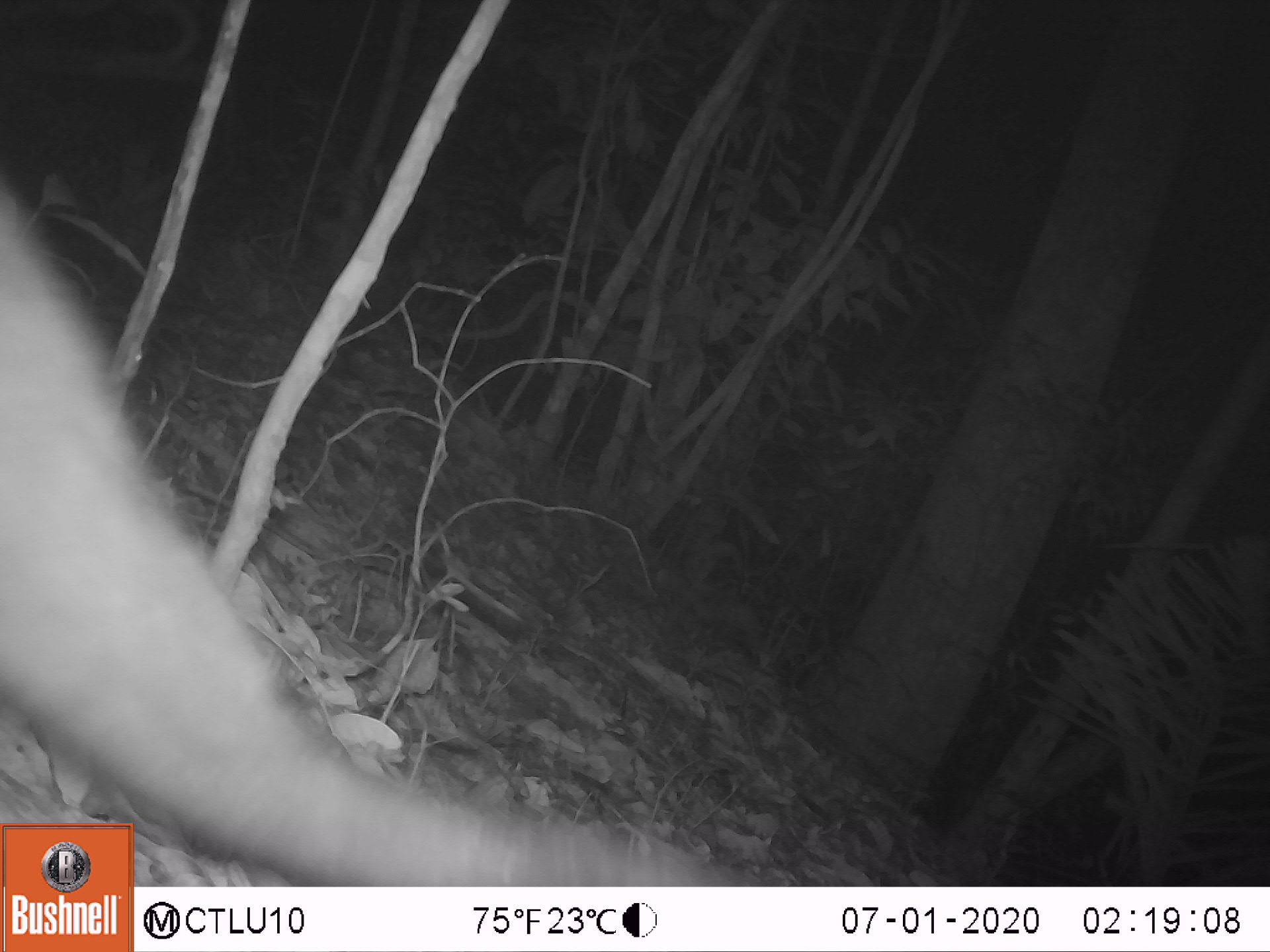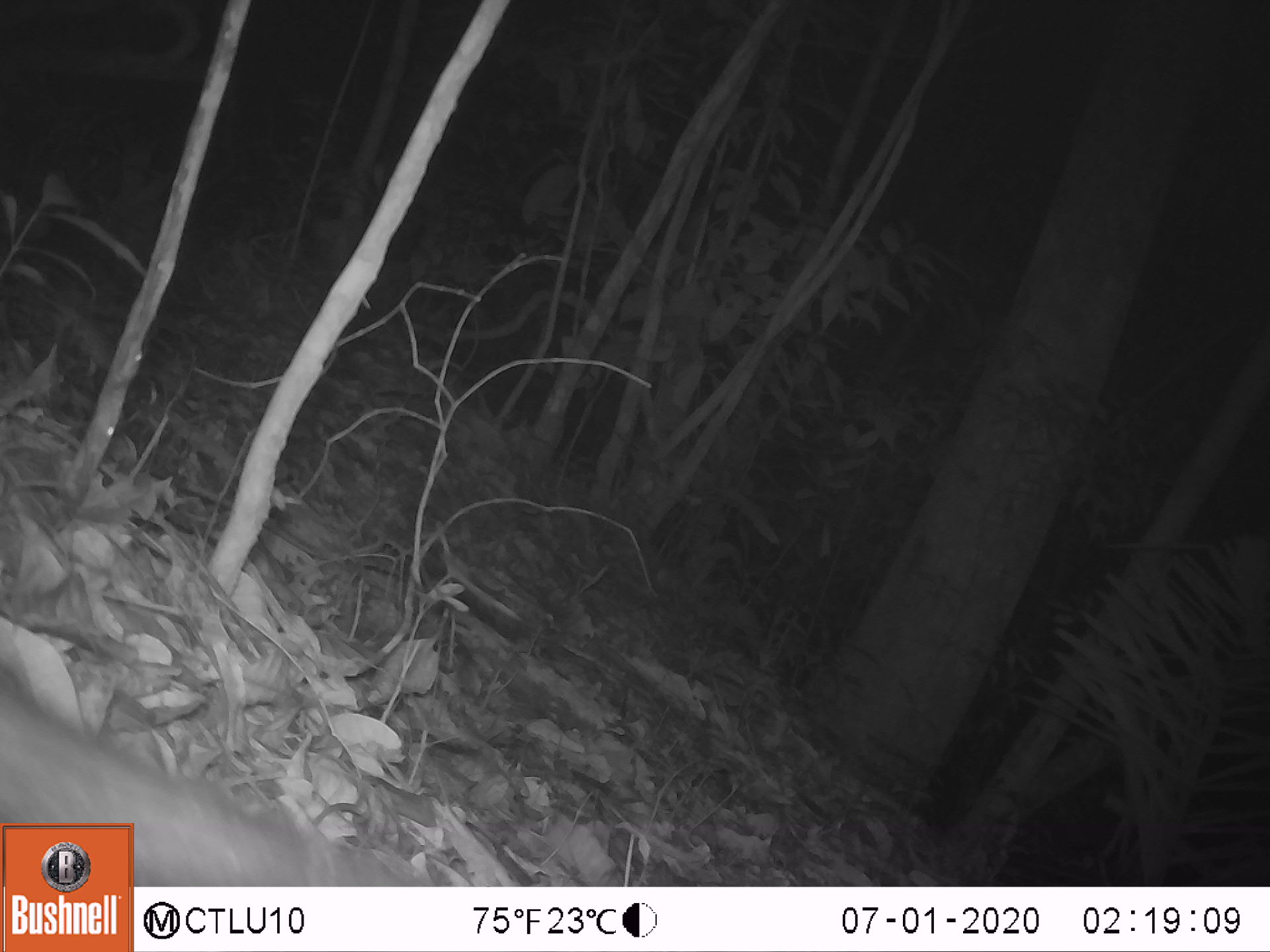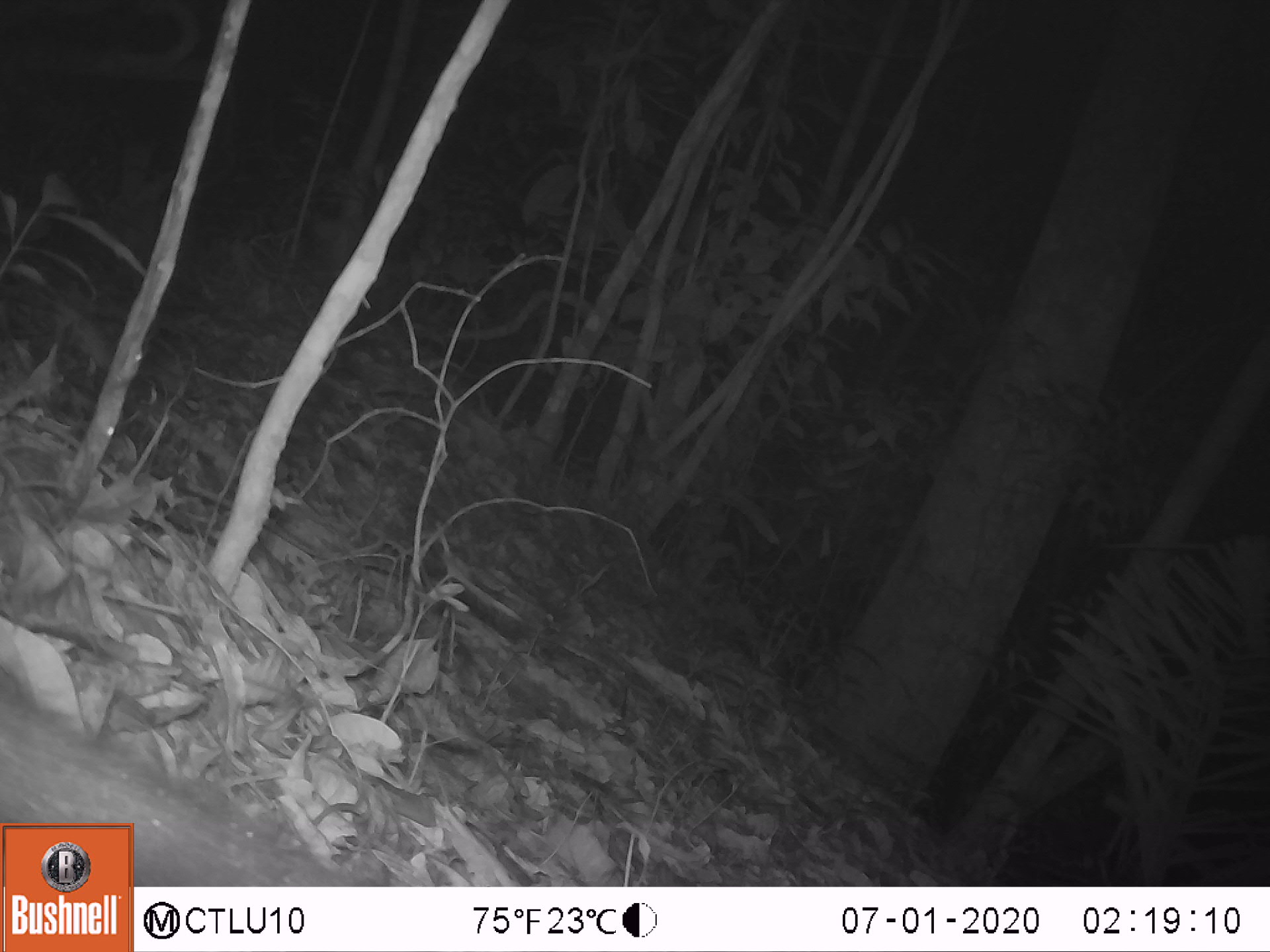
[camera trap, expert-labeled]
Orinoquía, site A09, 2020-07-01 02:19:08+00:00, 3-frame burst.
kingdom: Animalia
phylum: Chordata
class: Mammalia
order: Pilosa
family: Myrmecophagidae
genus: Tamandua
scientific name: Tamandua tetradactyla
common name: southern tamandua